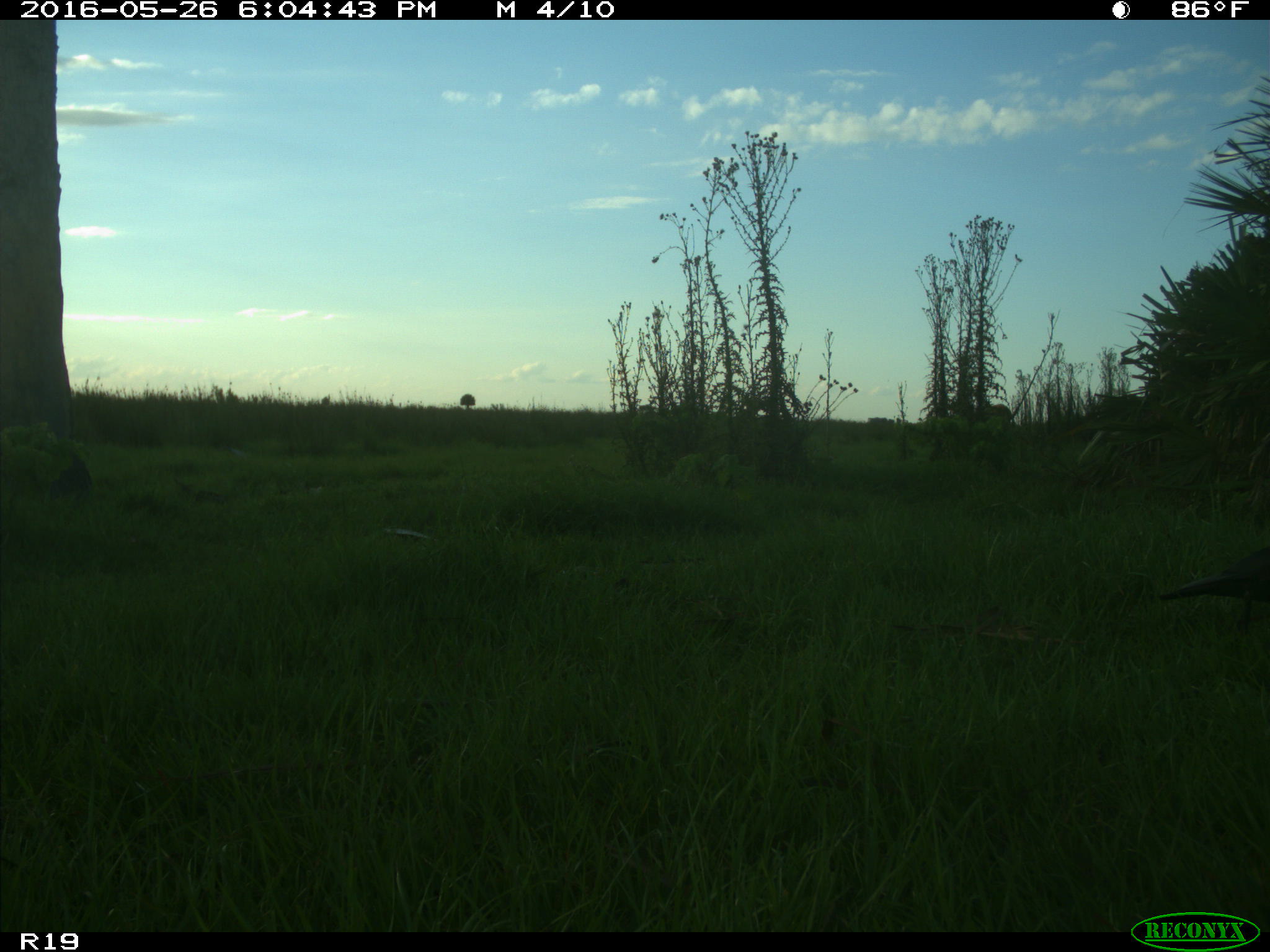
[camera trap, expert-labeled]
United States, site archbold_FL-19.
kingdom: Animalia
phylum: Chordata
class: Aves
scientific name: Aves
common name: birds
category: unidentified bird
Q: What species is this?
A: Unidentified bird (birds) (Aves).